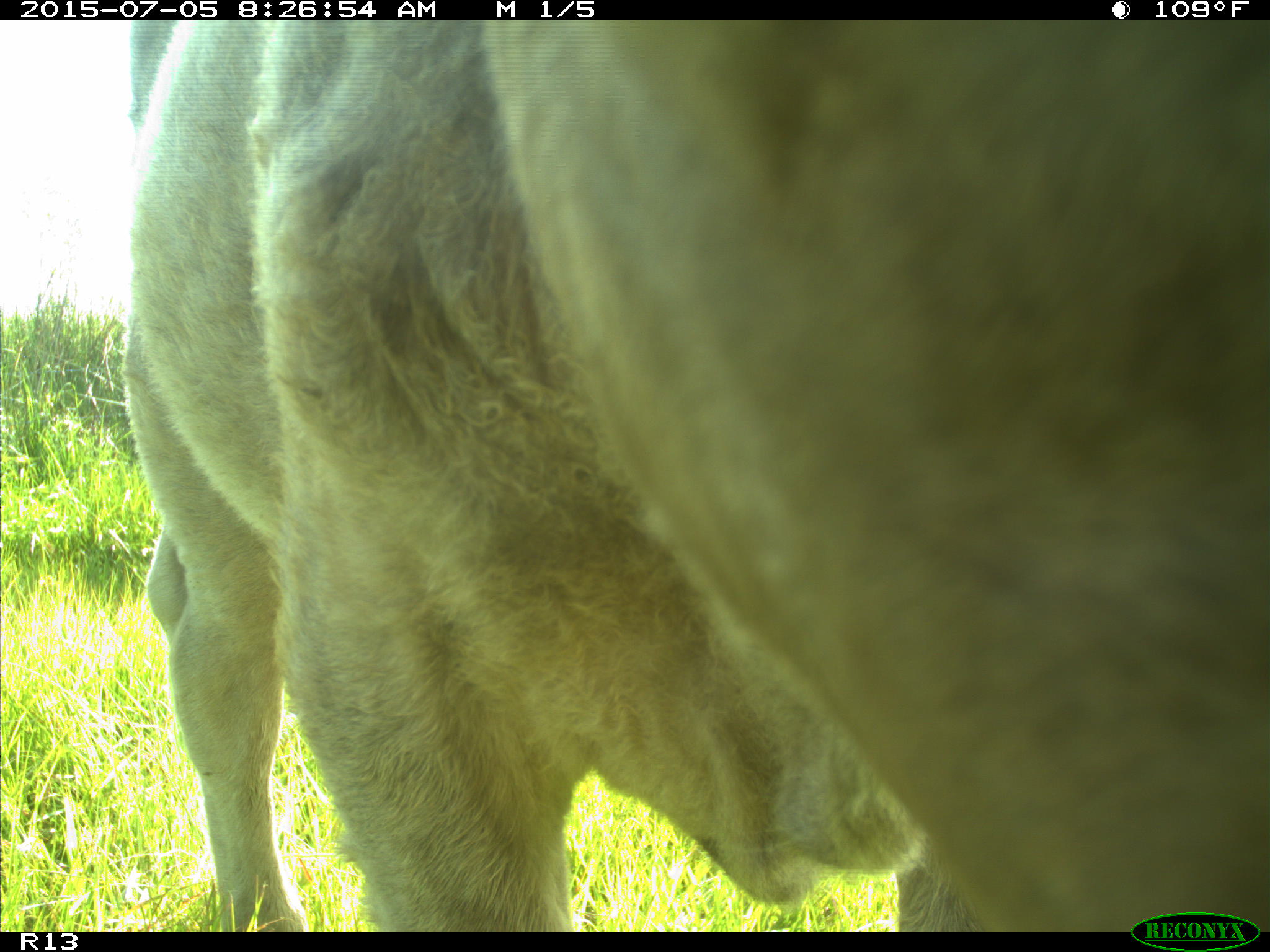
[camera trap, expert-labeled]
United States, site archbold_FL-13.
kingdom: Animalia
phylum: Chordata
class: Mammalia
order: Artiodactyla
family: Bovidae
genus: Bos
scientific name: Bos taurus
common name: domestic cow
Bos taurus (domestic cow).